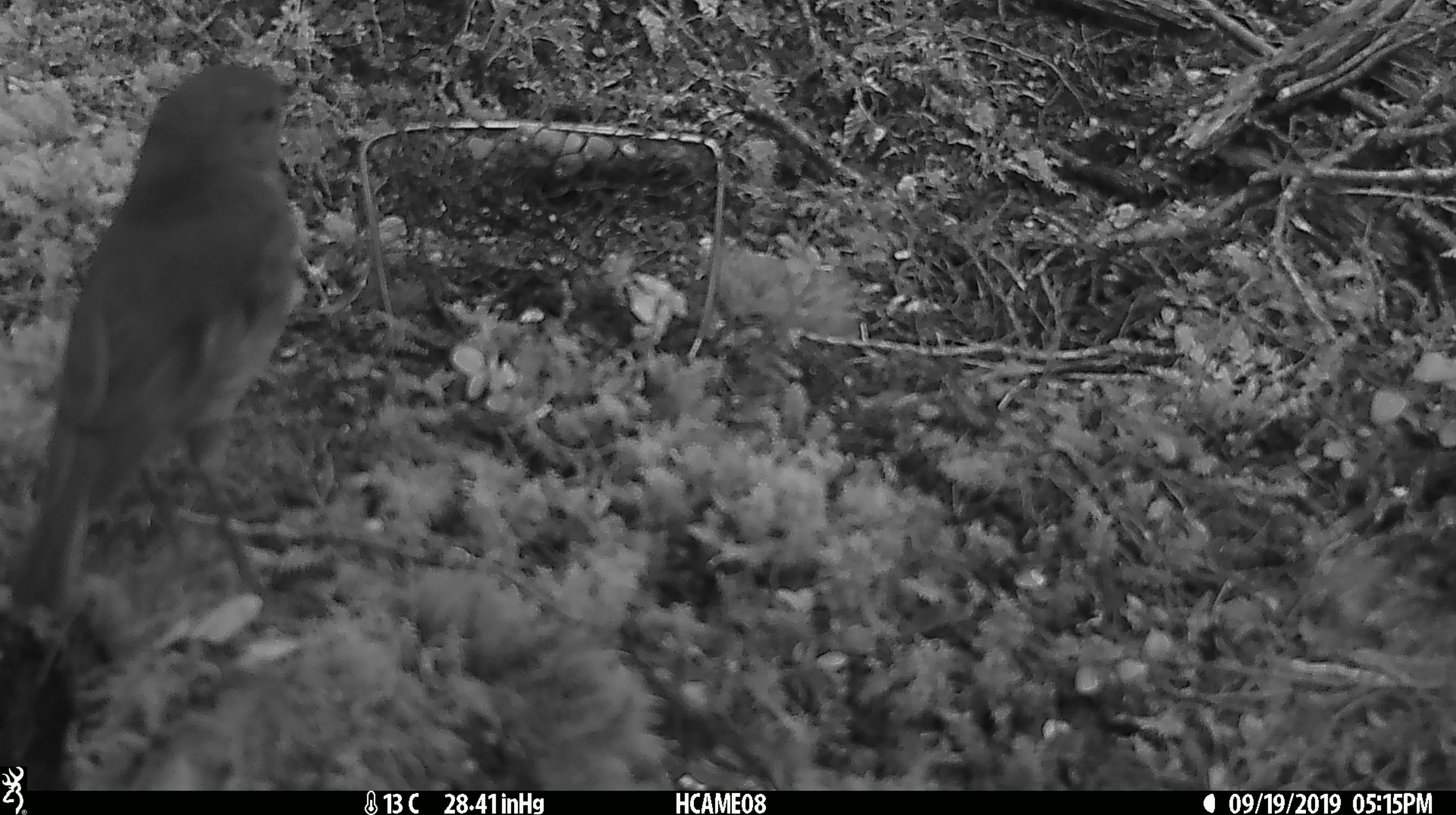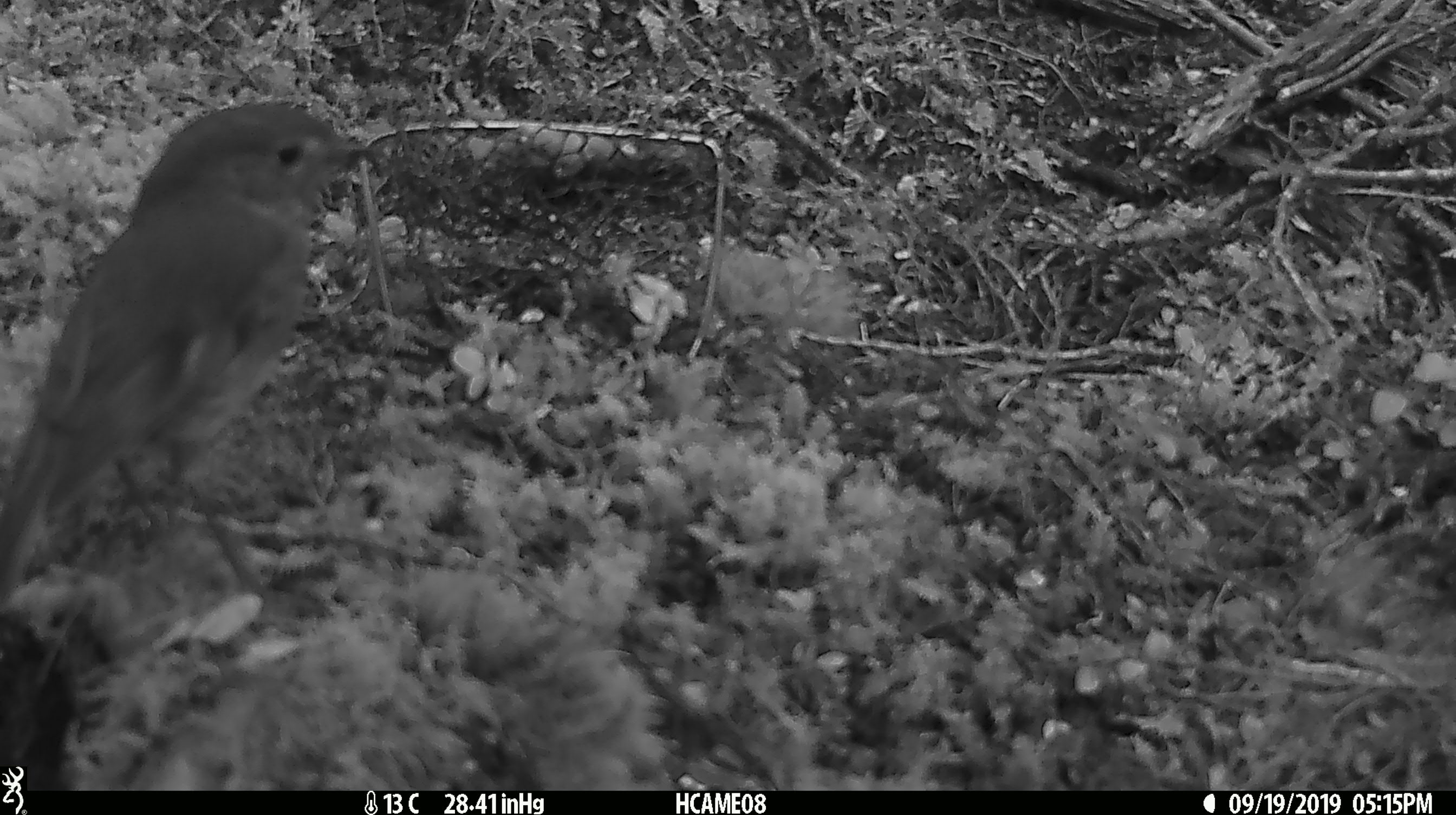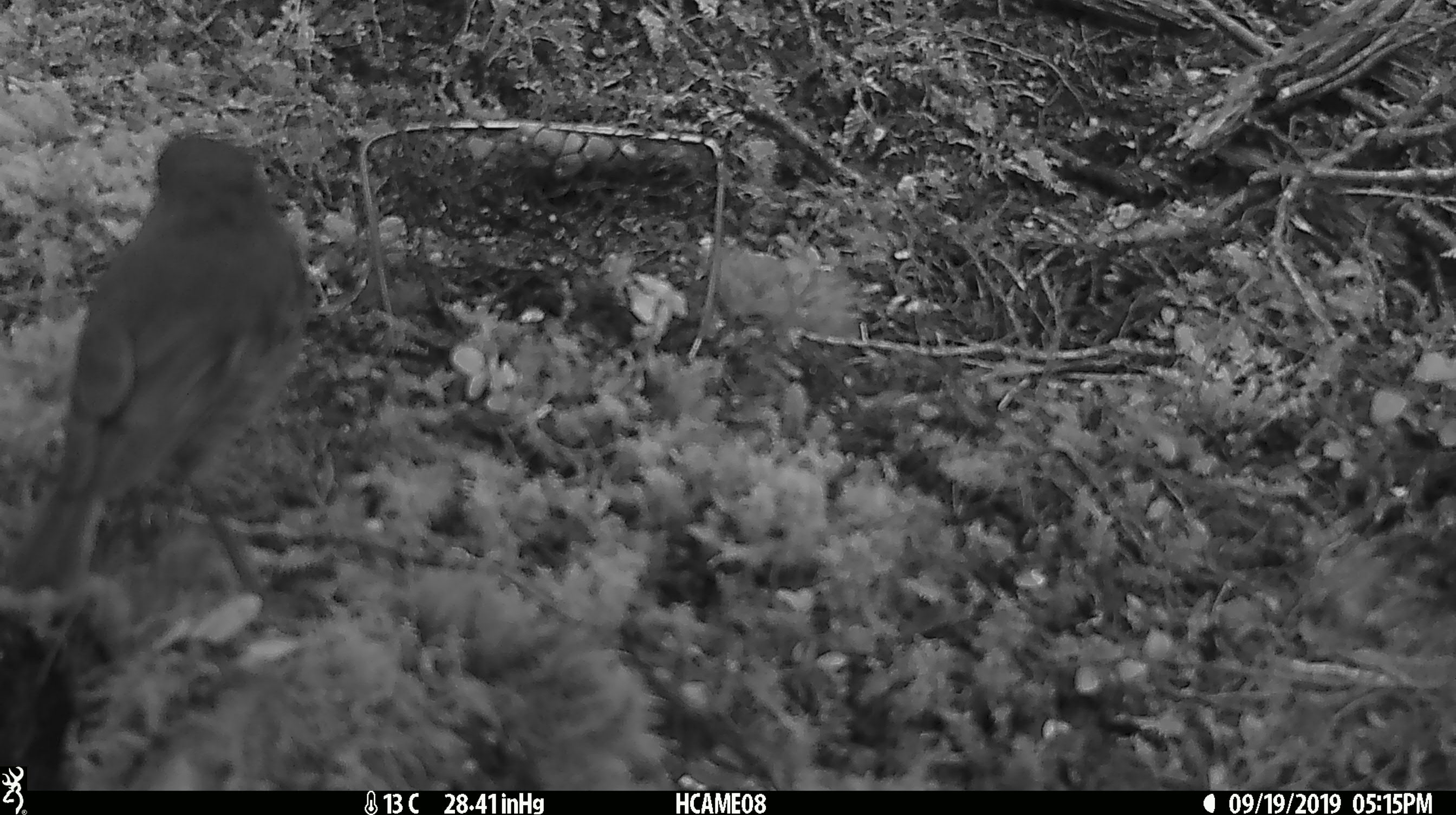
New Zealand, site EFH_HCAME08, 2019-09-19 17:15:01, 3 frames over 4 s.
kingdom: Animalia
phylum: Chordata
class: Aves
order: Passeriformes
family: Petroicidae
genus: Petroica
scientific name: Petroica australis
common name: new zealand robin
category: robin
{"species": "robin (new zealand robin) (Petroica australis)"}